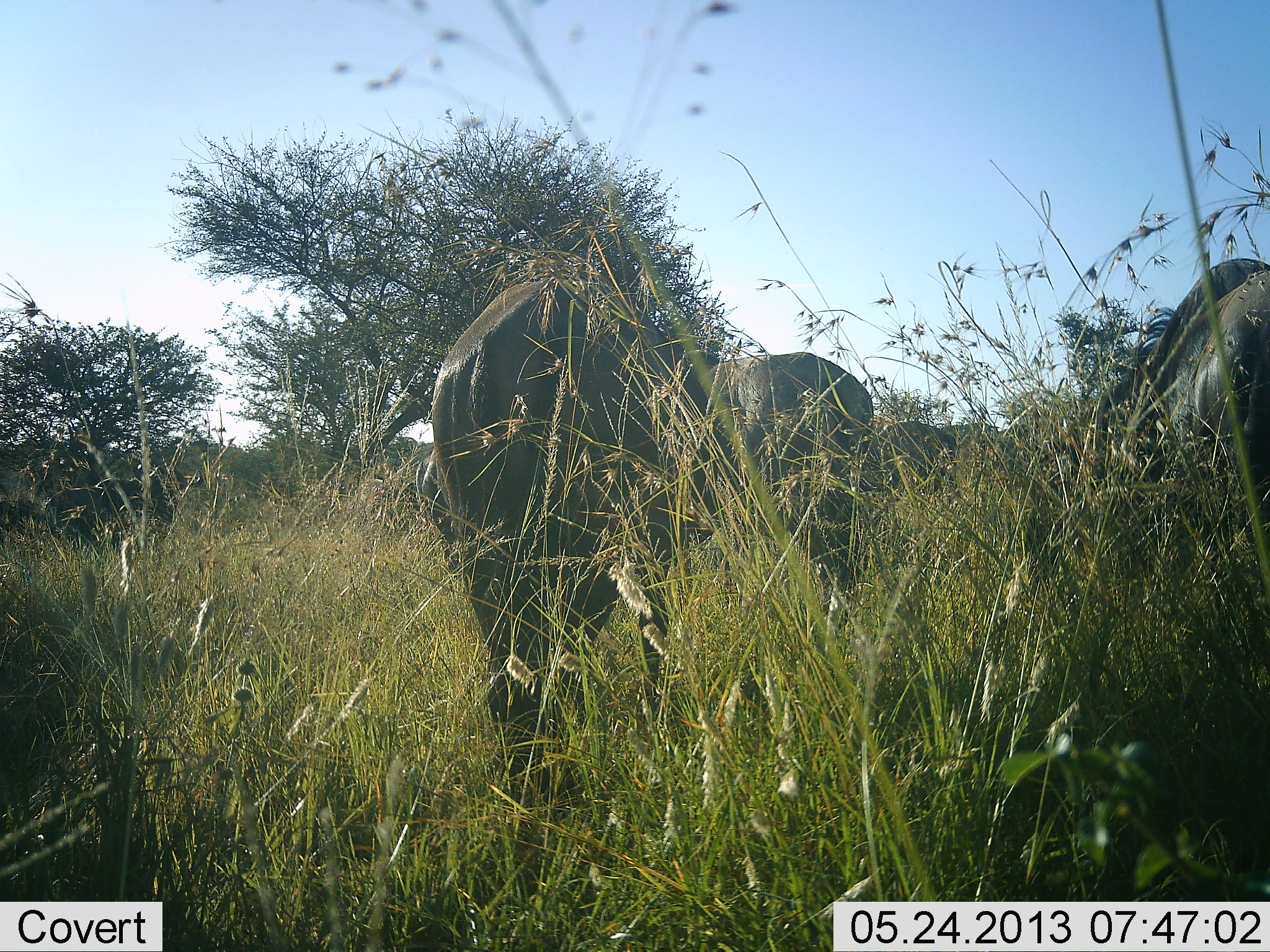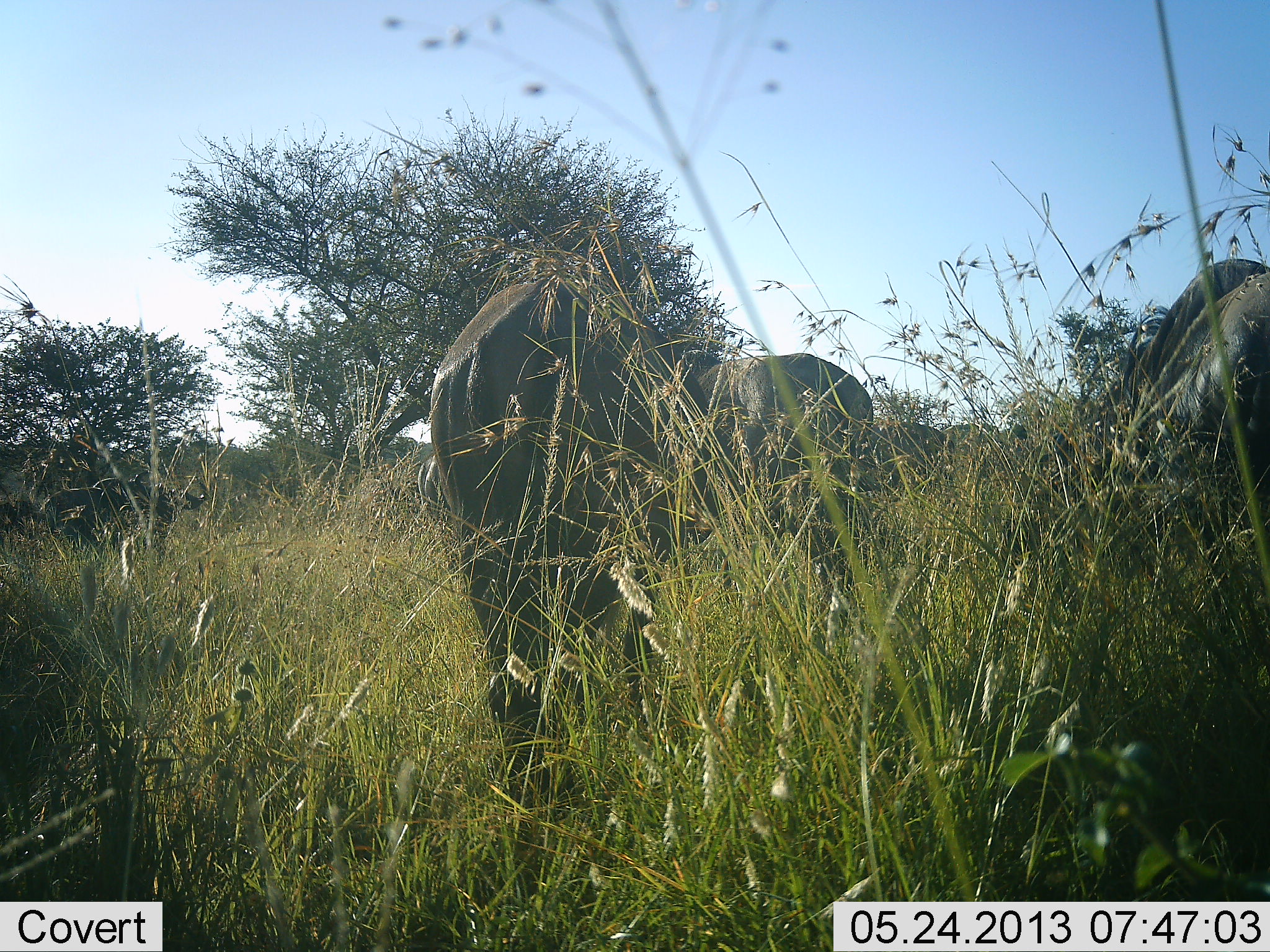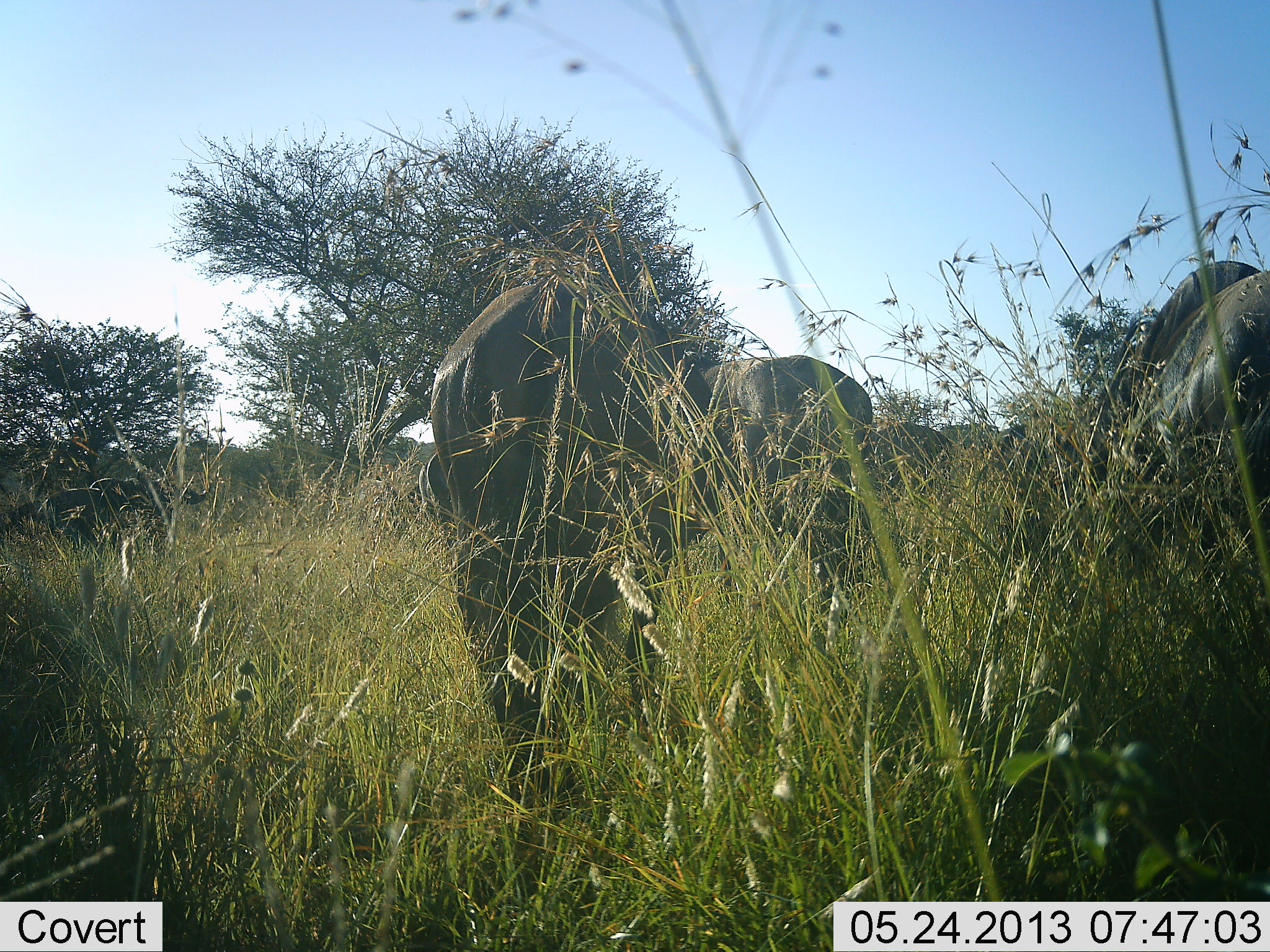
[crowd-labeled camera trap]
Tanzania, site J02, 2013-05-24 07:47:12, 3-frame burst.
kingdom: Animalia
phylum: Chordata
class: Mammalia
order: Artiodactyla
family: Bovidae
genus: Connochaetes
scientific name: Connochaetes taurinus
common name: blue wildebeest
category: wildebeest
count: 4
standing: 31%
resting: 0%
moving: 19%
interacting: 0%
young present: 6%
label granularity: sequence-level